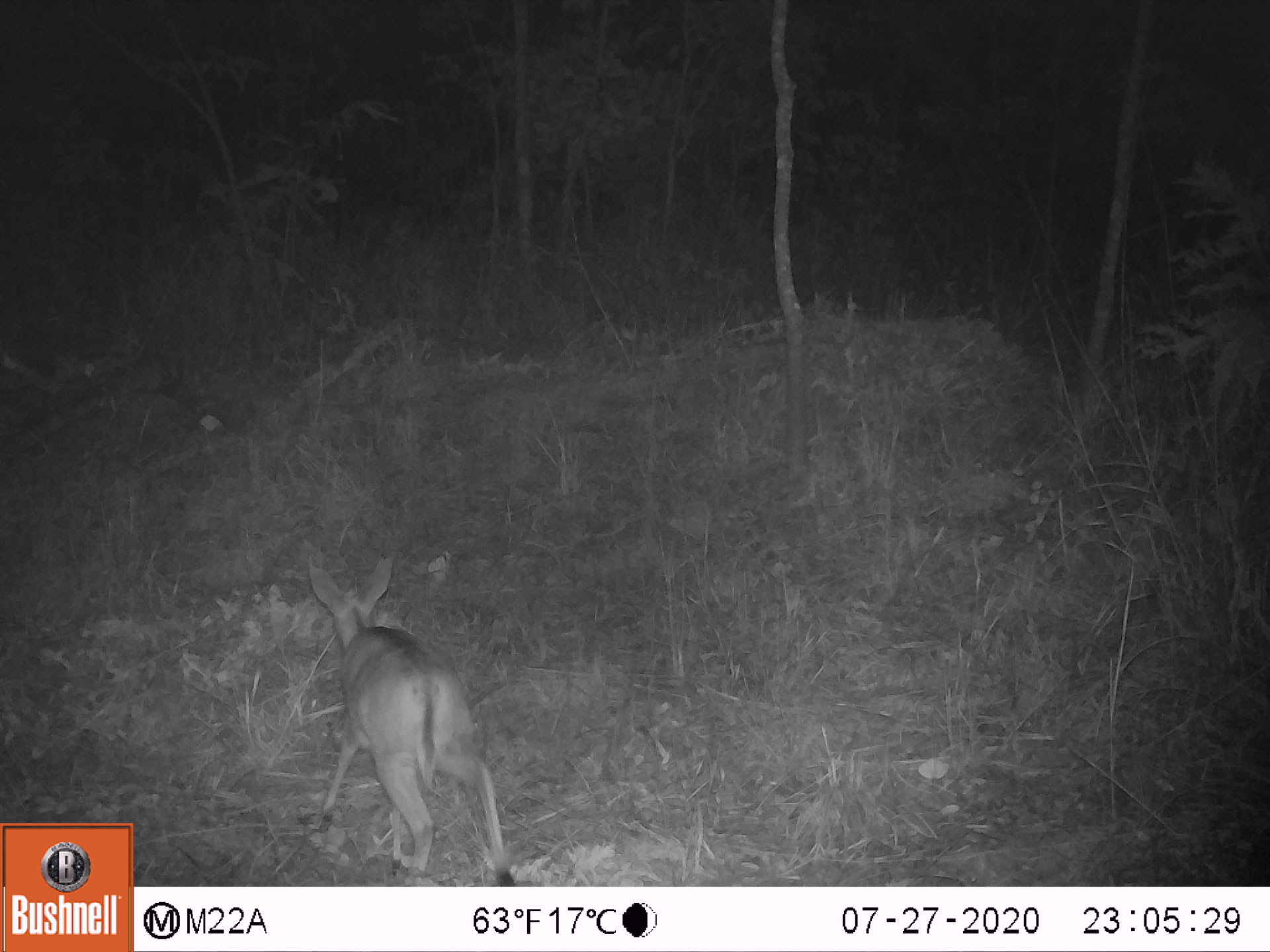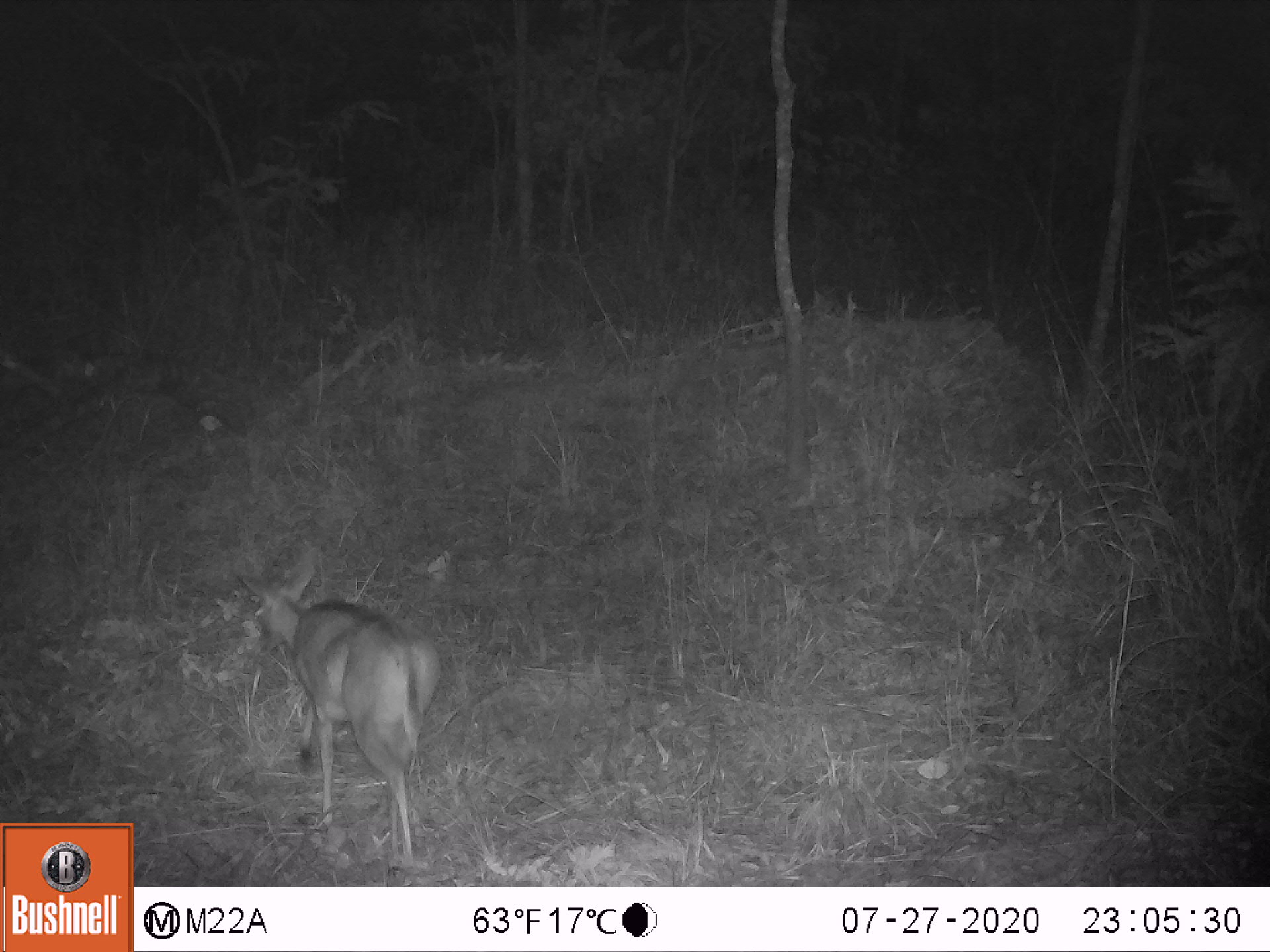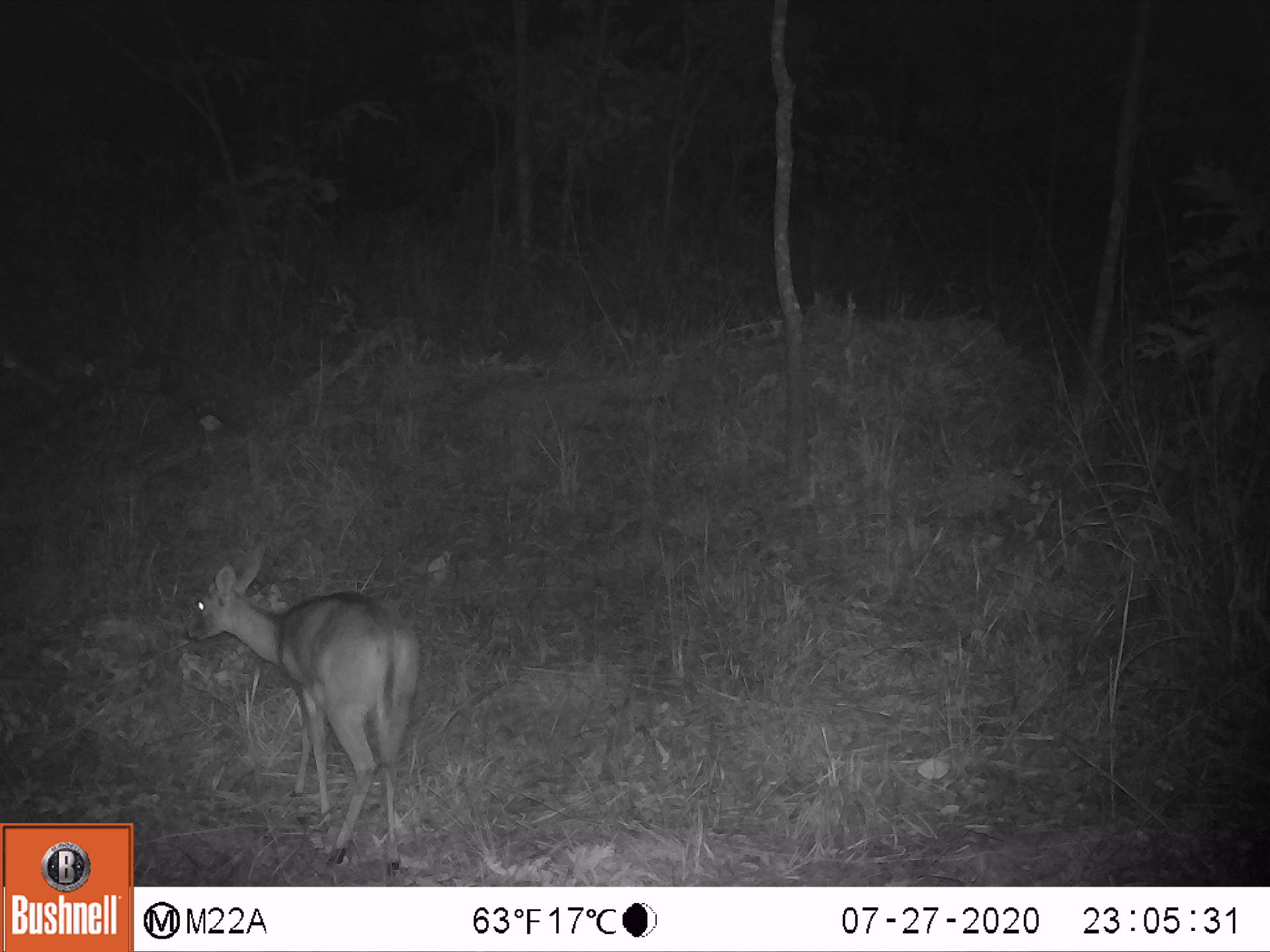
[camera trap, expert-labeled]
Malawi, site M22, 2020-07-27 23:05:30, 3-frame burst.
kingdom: Animalia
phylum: Chordata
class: Mammalia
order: Artiodactyla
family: Bovidae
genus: Sylvicapra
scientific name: Sylvicapra grimmia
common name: common duiker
Common duiker (Sylvicapra grimmia), count 1.